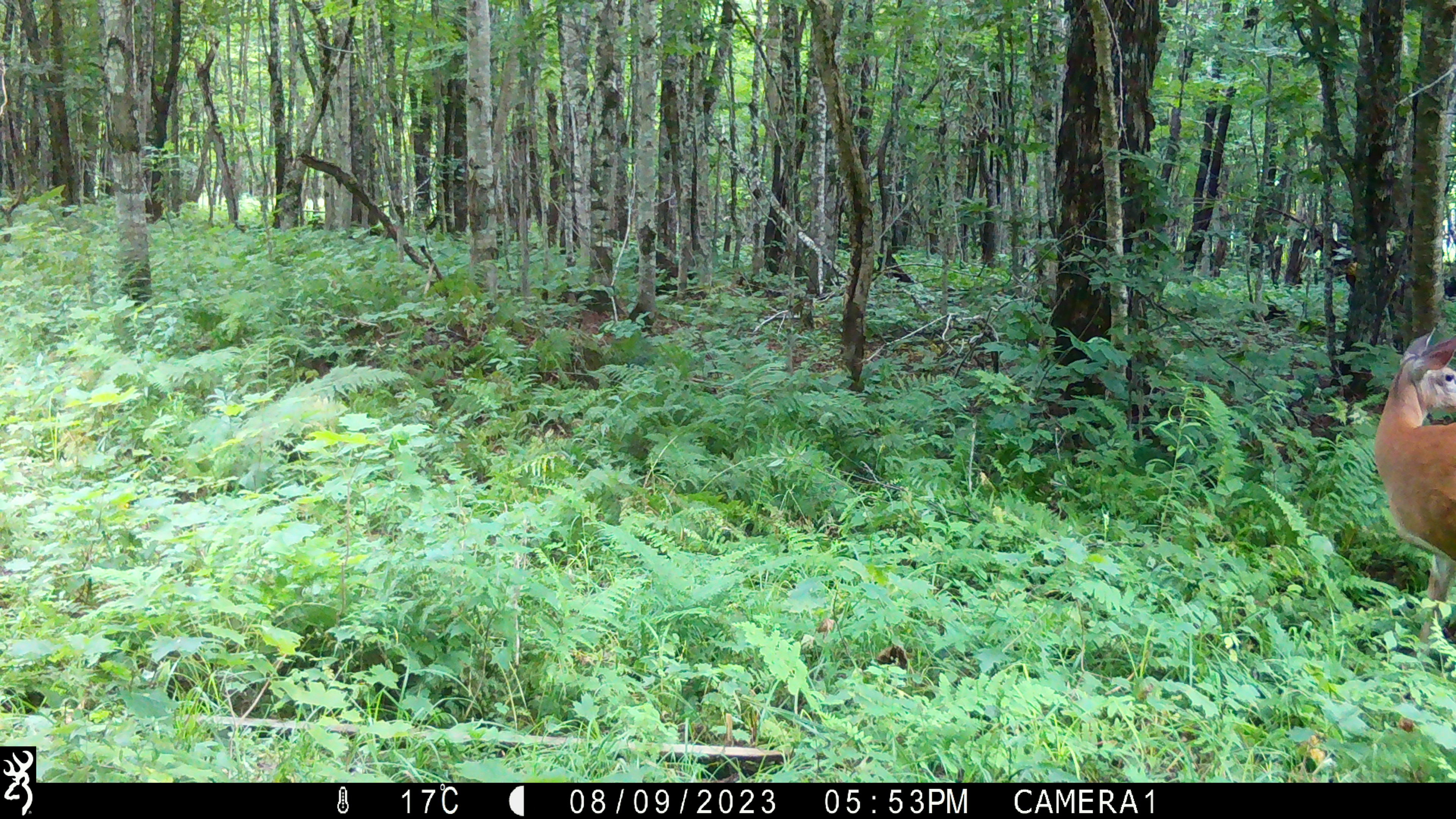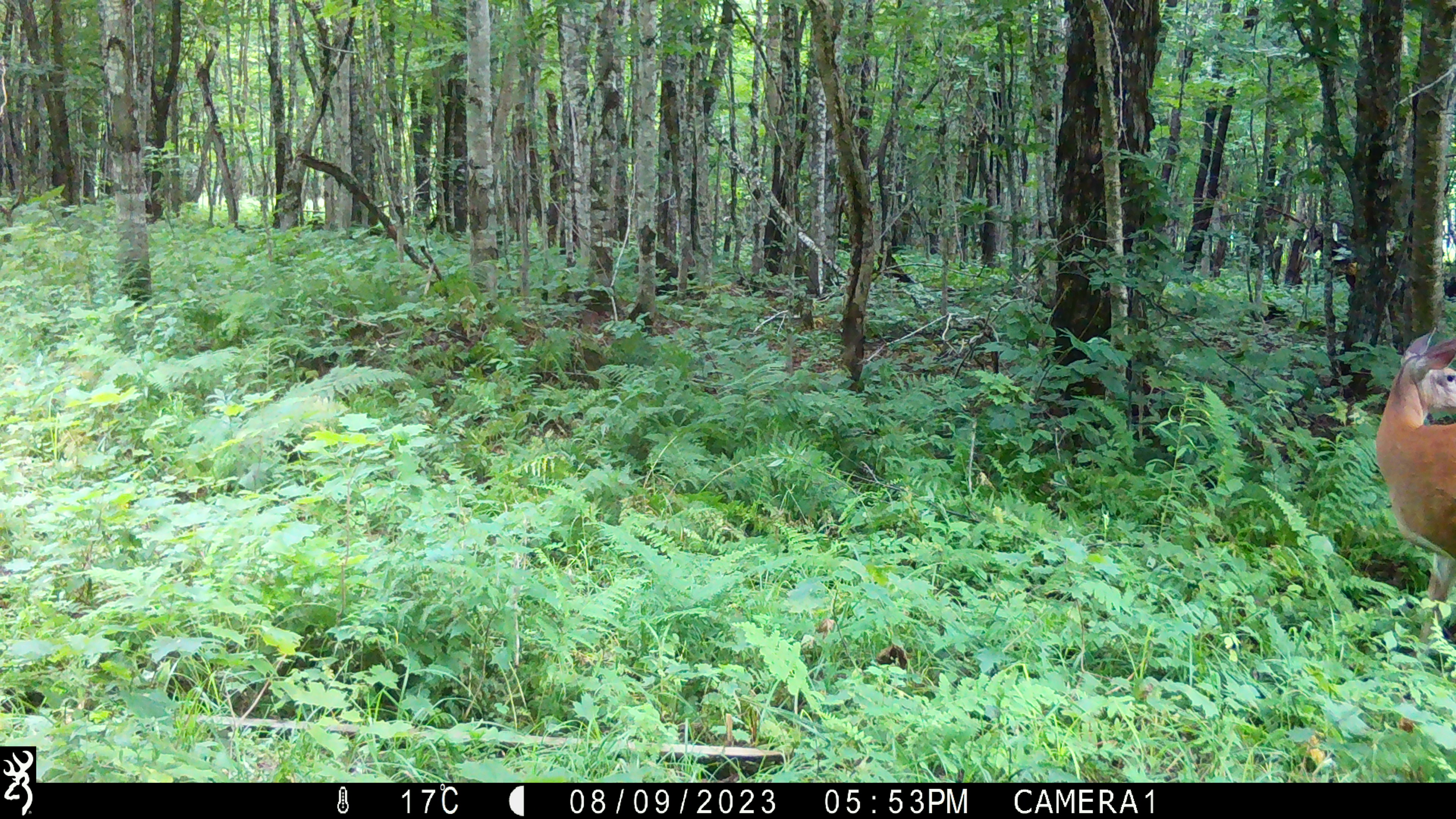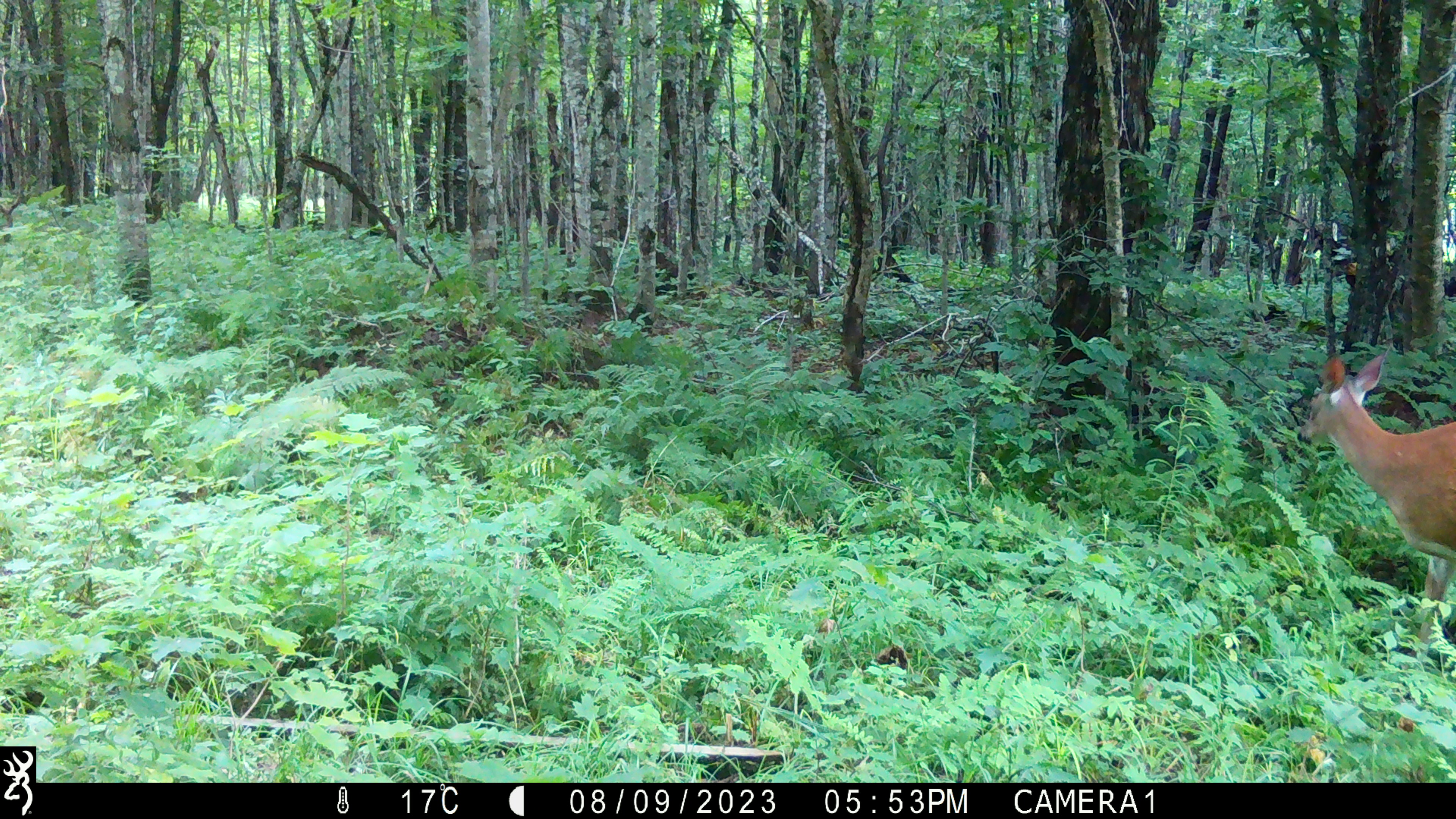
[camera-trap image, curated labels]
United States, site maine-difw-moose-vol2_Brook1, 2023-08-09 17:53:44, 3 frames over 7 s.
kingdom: Animalia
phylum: Chordata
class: Mammalia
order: Artiodactyla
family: Cervidae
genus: Odocoileus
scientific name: Odocoileus virginianus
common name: white-tailed deer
White-tailed deer (Odocoileus virginianus).